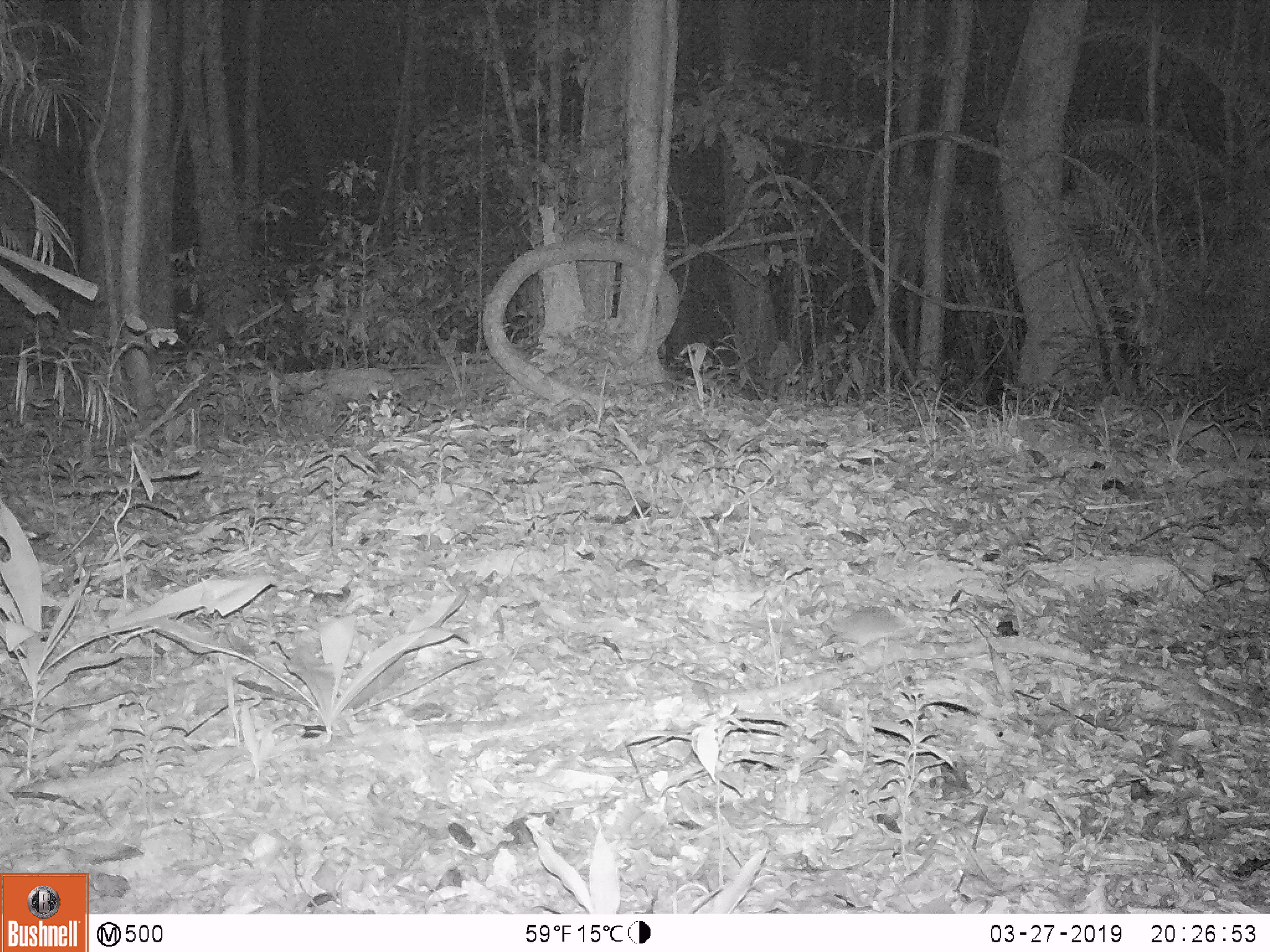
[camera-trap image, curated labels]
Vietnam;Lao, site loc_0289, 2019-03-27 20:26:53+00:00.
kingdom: Animalia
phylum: Chordata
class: Mammalia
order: Lagomorpha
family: Leporidae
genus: Nesolagus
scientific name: Nesolagus timminsi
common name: annamite striped rabbit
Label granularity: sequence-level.